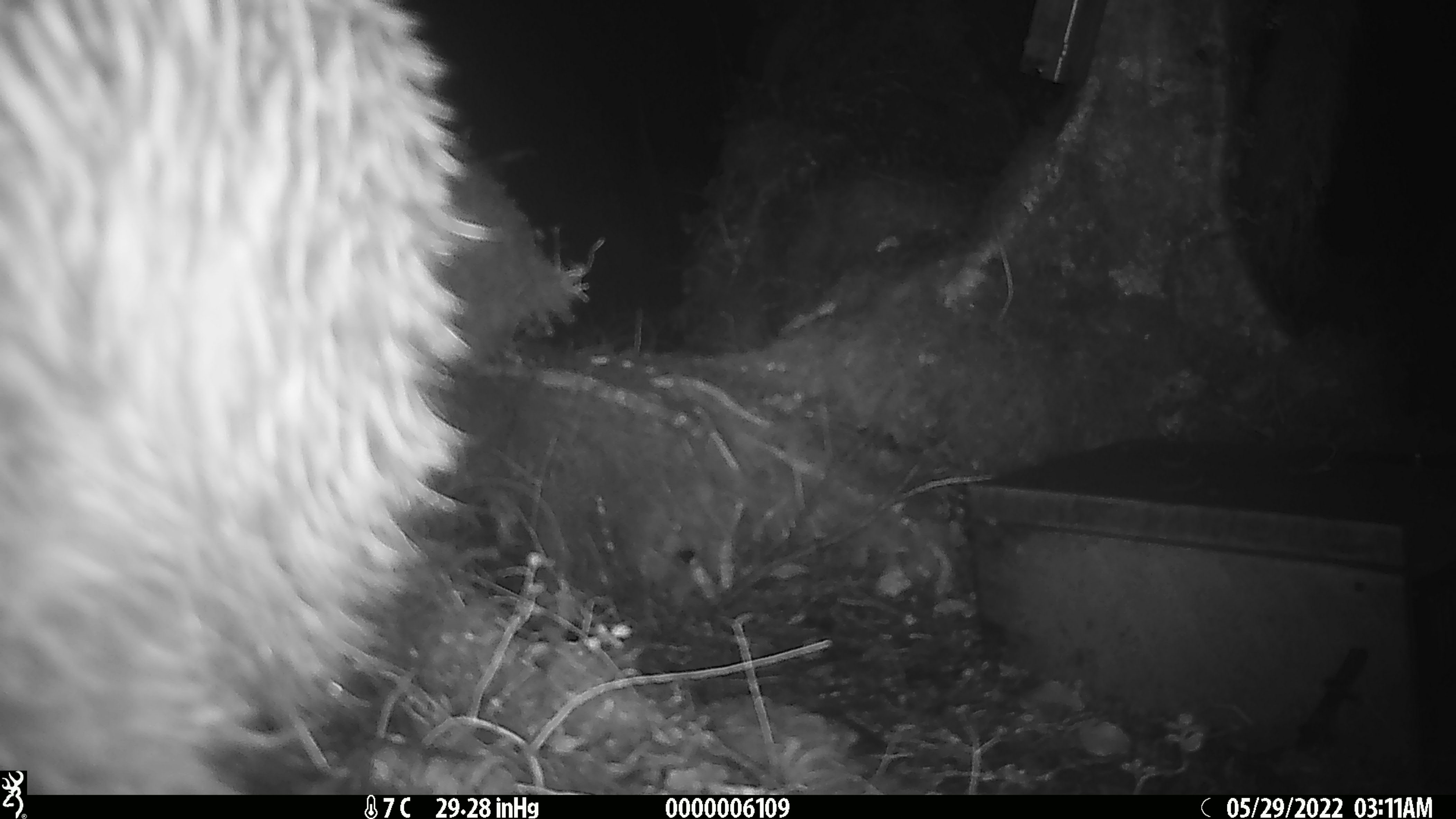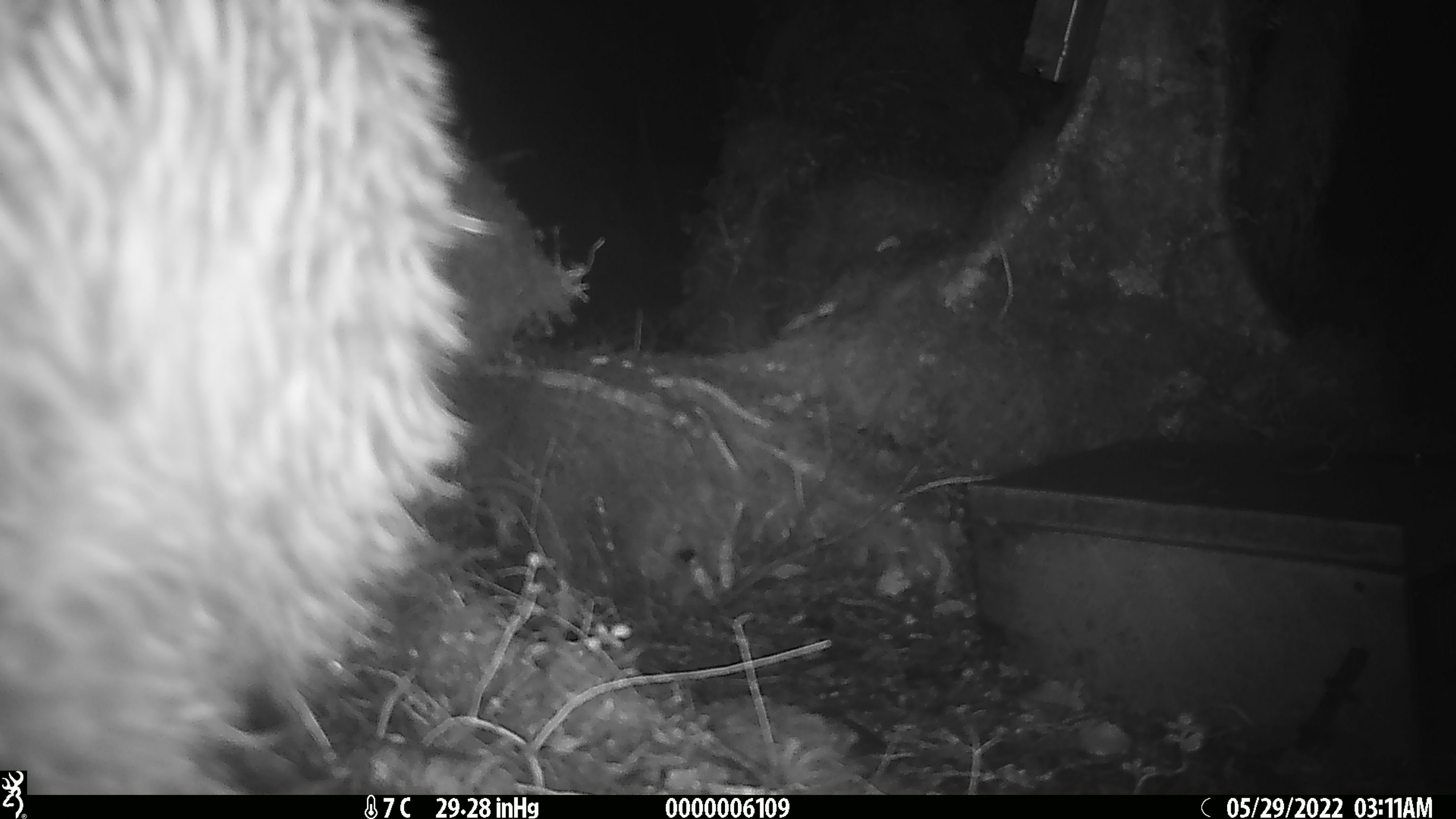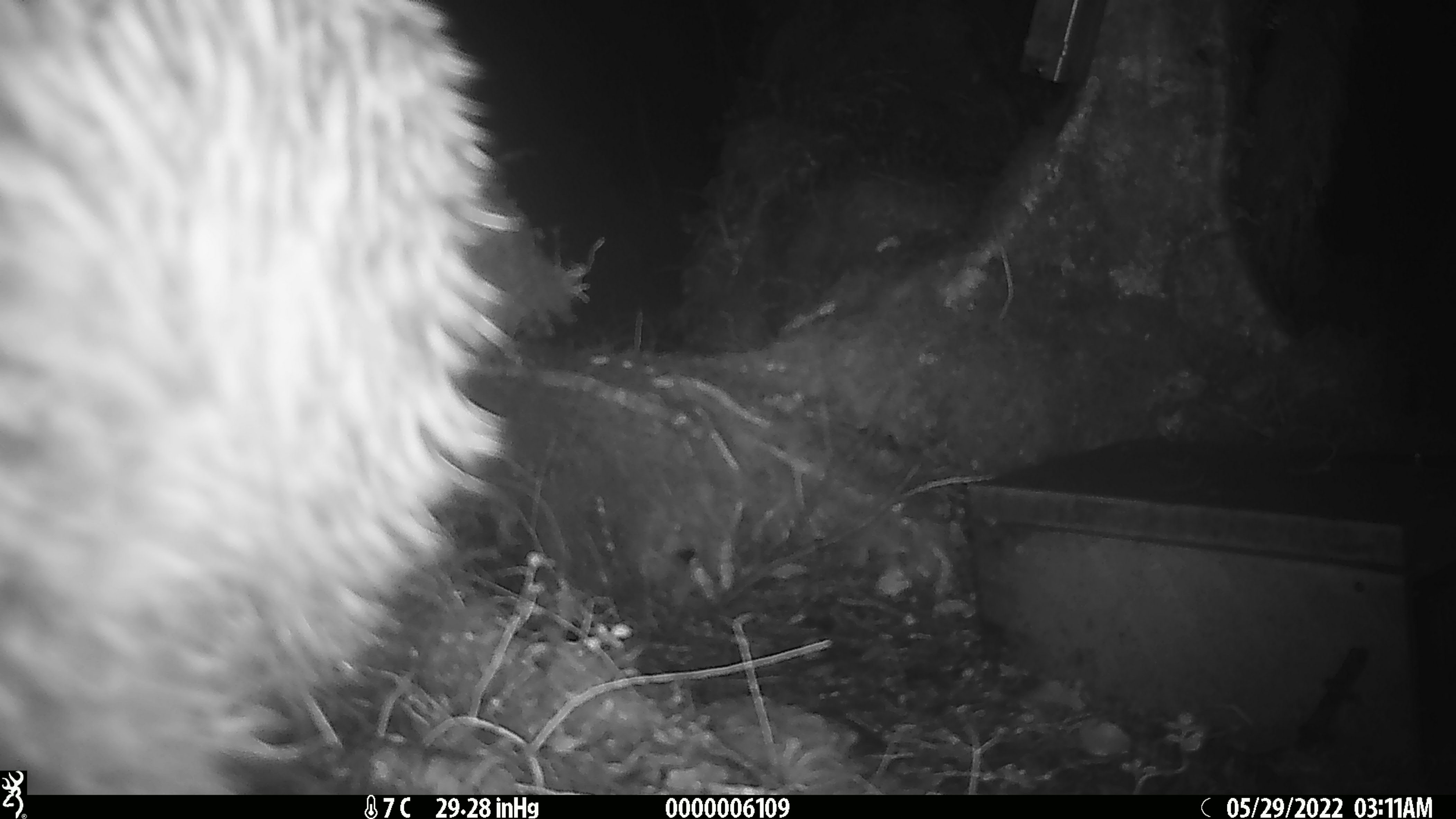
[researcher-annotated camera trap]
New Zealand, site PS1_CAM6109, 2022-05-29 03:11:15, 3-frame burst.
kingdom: Animalia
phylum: Chordata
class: Aves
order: Apterygiformes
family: Apterygidae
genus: Apteryx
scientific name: Apteryx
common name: kiwi